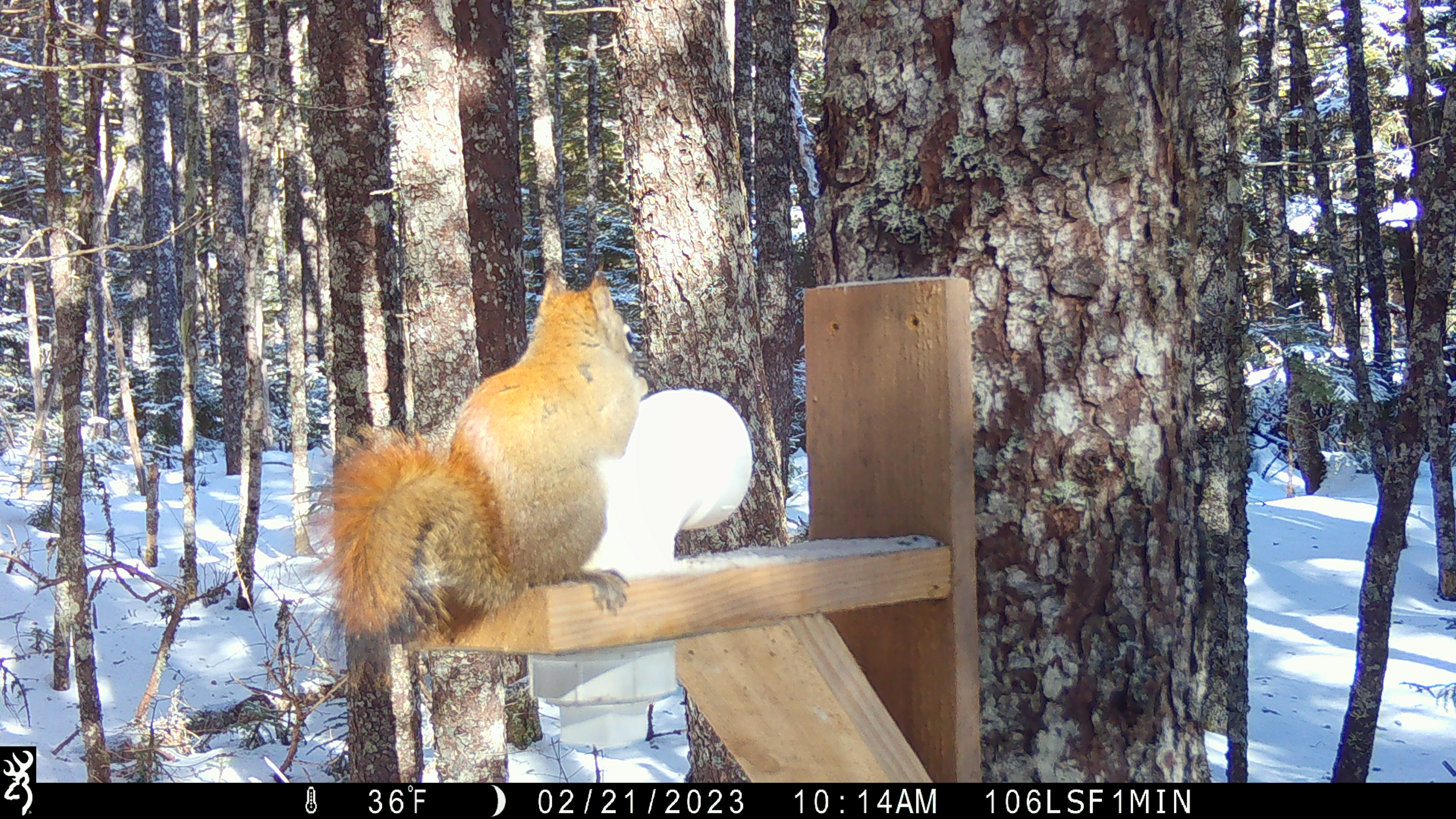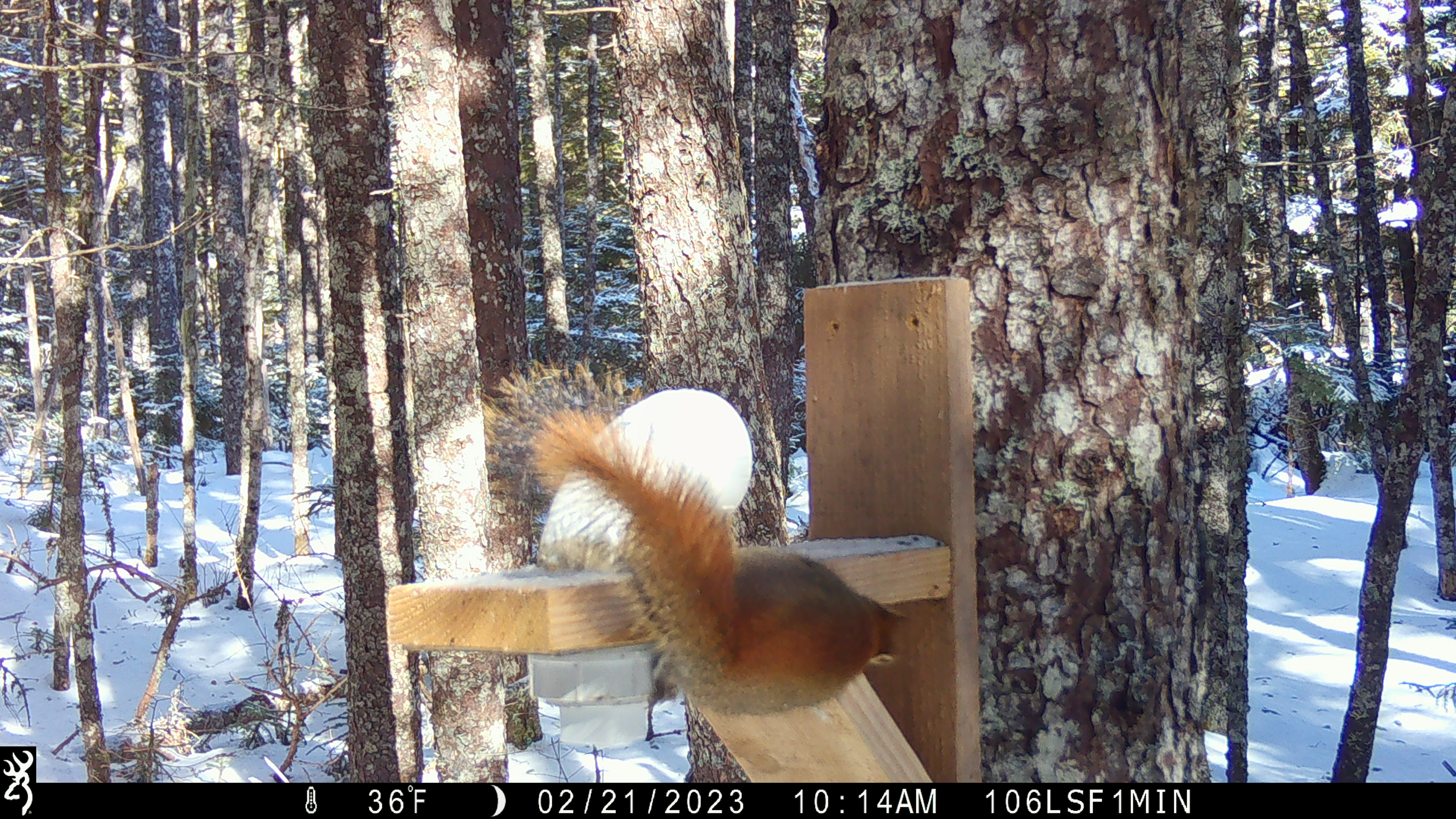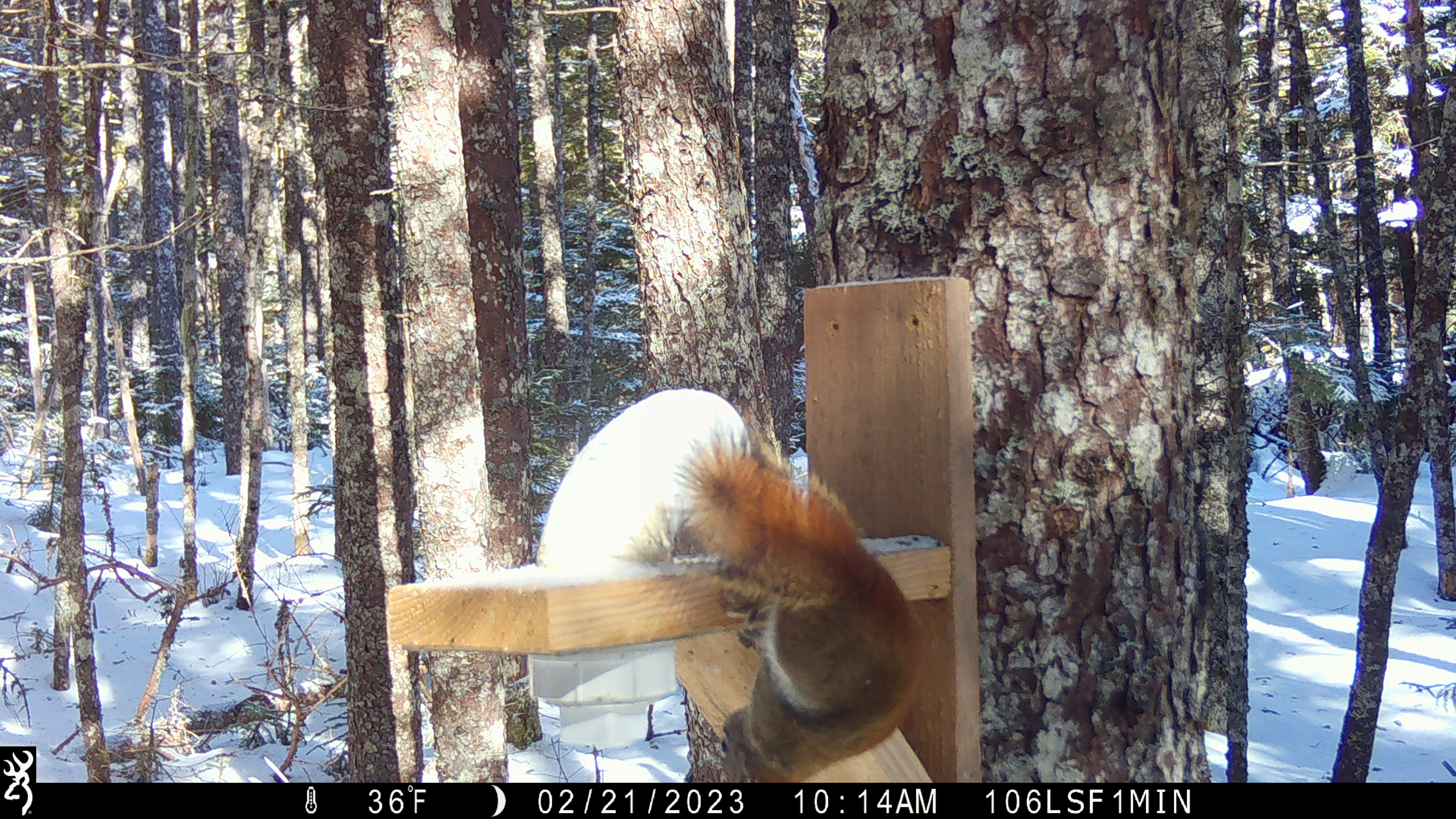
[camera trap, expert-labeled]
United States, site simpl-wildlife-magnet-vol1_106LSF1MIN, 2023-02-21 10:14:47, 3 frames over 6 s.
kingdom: Animalia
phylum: Chordata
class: Mammalia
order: Rodentia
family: Sciuridae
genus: Tamiasciurus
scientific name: Tamiasciurus hudsonicus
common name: red squirrel